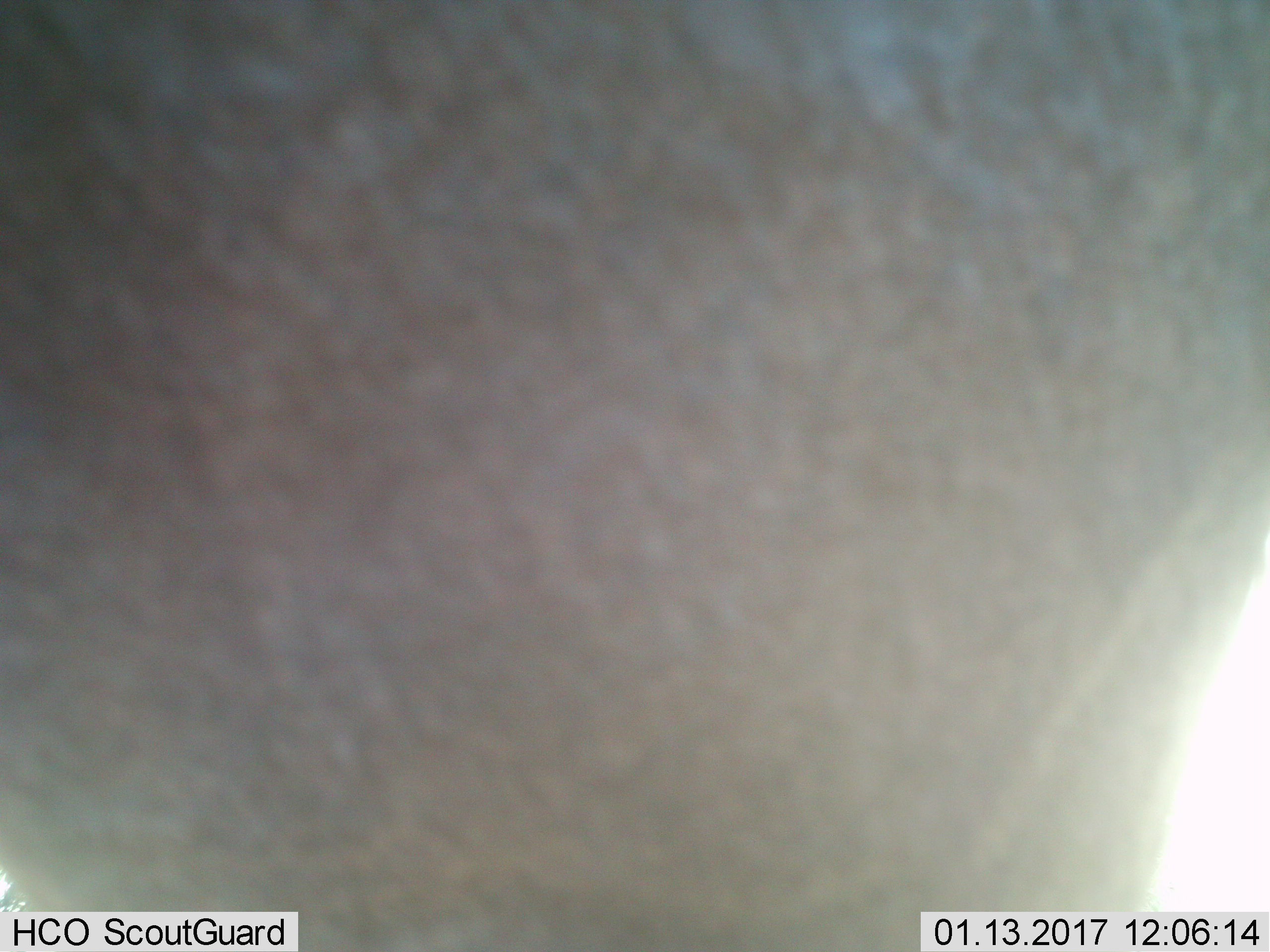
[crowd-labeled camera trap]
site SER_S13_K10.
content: unidentified animal